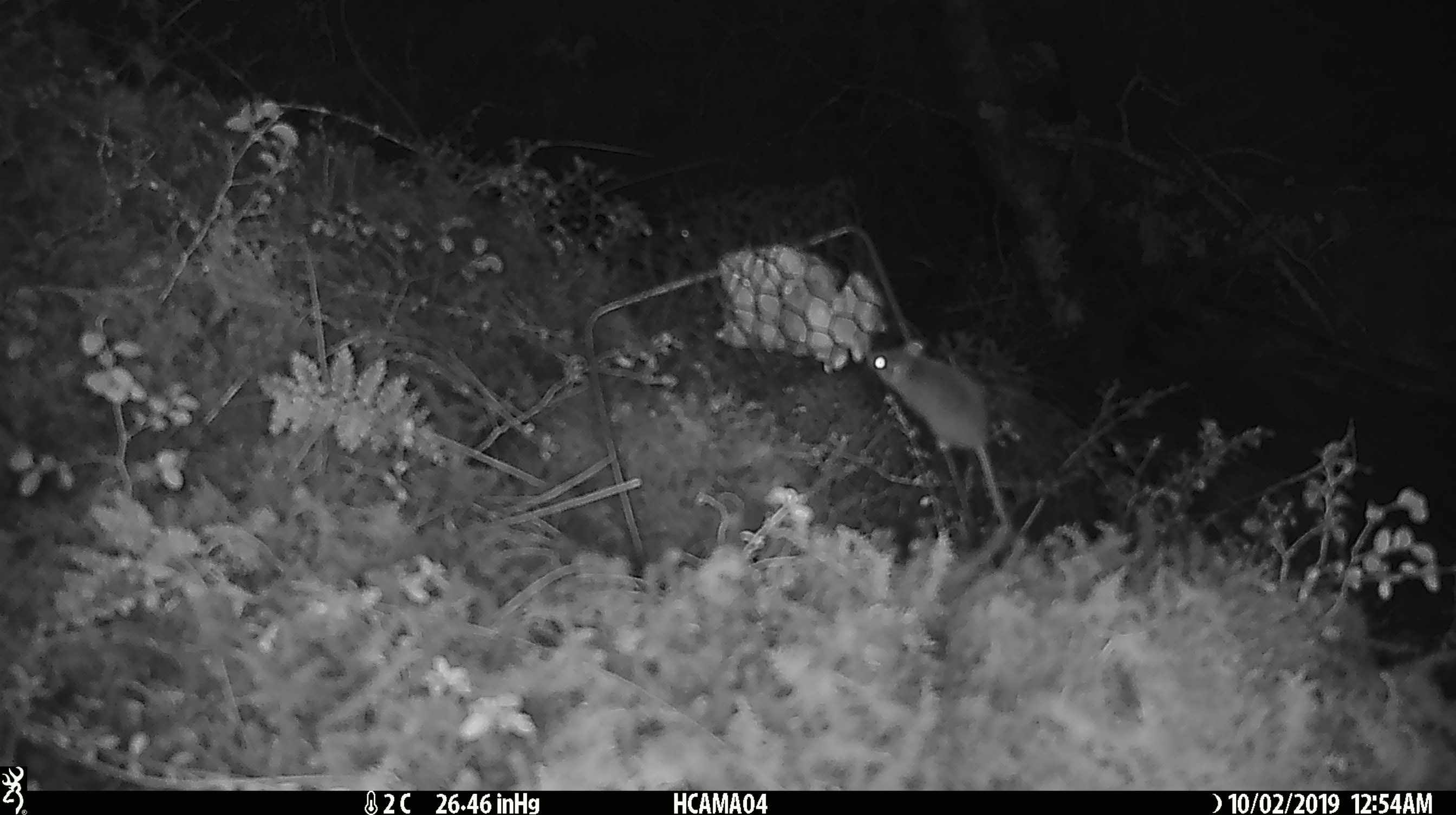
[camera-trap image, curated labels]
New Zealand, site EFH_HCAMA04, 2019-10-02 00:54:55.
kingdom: Animalia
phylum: Chordata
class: Mammalia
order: Rodentia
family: Muridae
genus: Mus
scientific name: Mus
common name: mouse